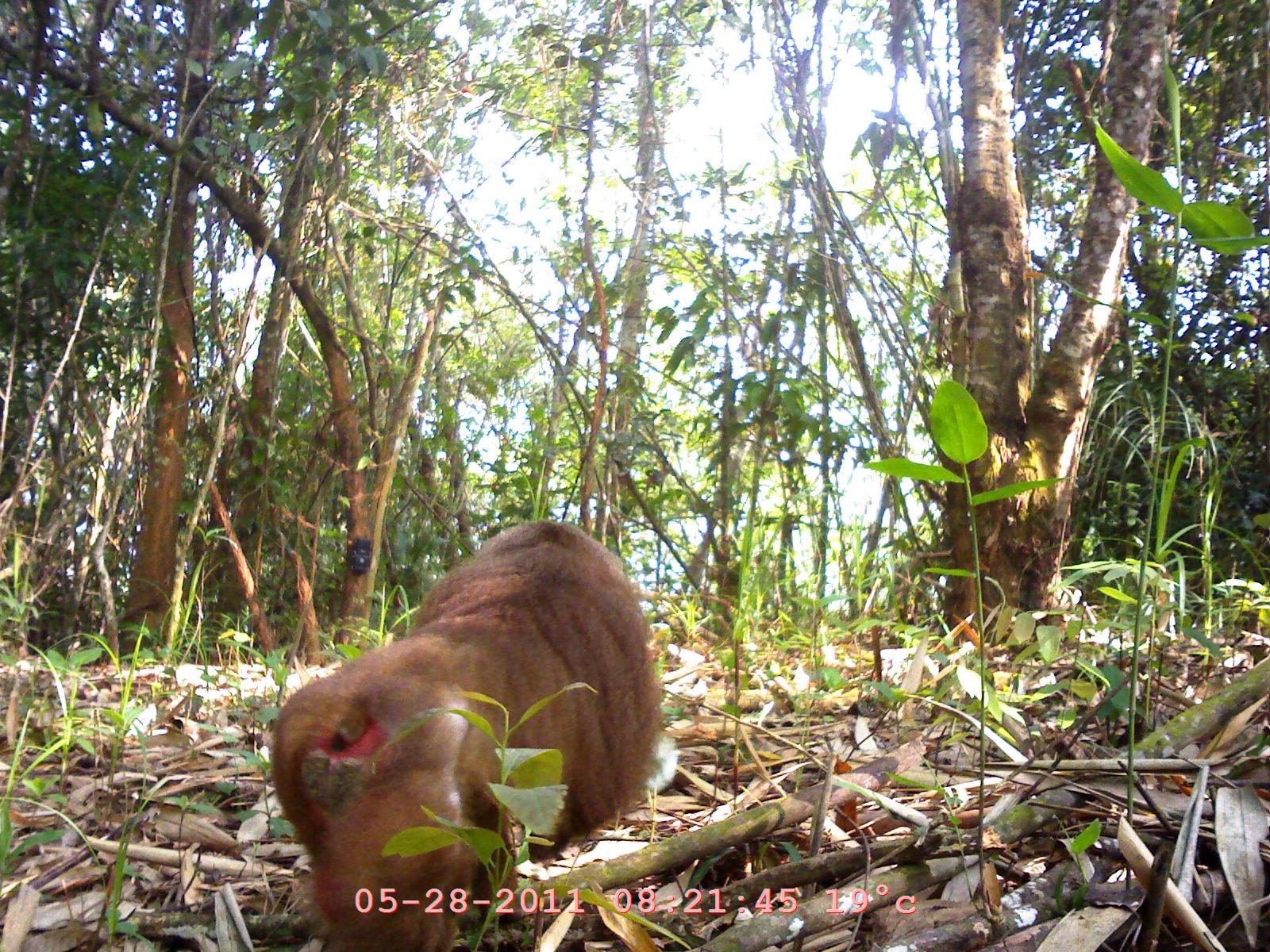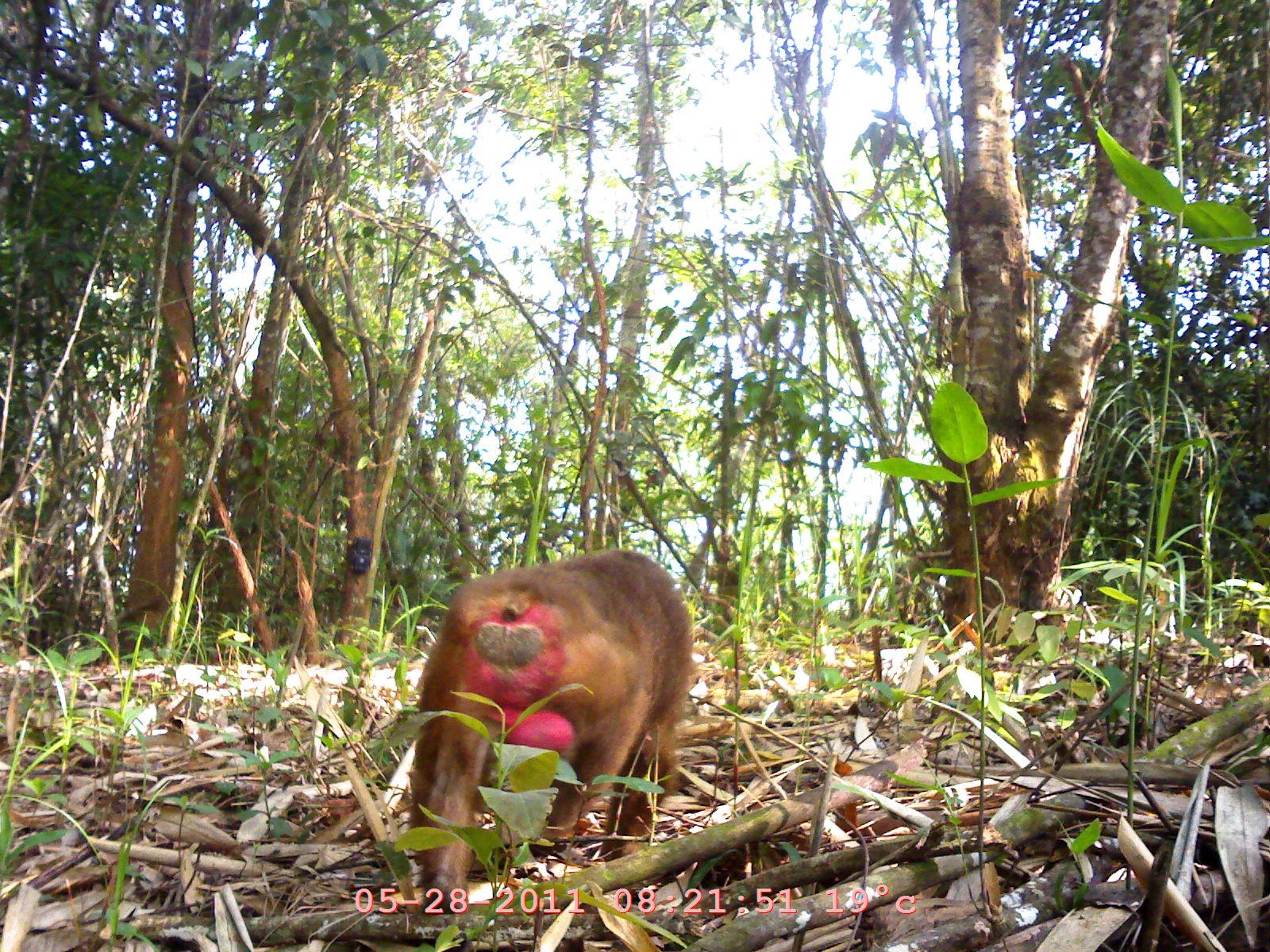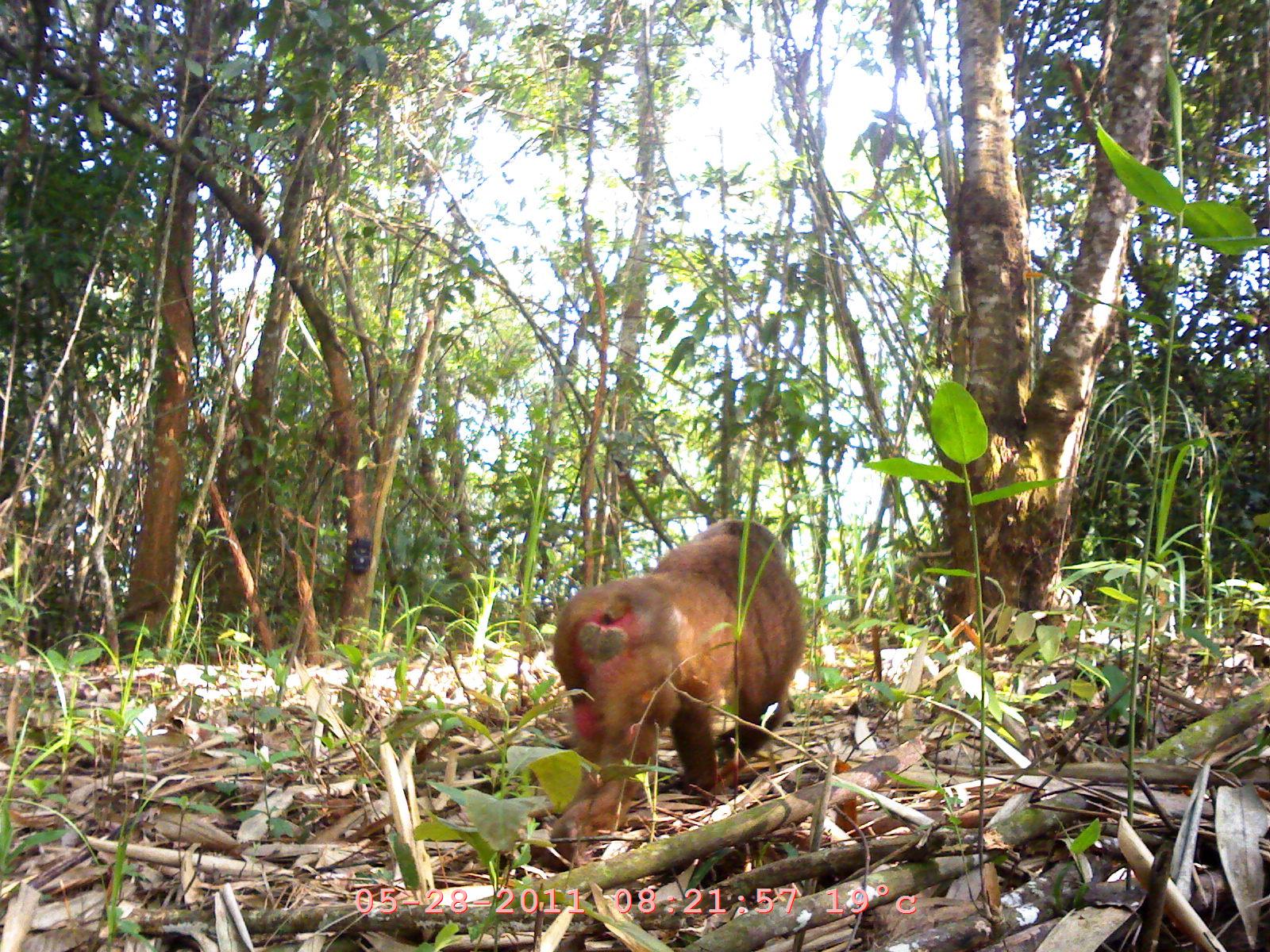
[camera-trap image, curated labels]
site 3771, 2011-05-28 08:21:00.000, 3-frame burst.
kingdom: Animalia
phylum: Chordata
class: Mammalia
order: Primates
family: Cercopithecidae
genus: Macaca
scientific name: Macaca arctoides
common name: stump-tailed macaque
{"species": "Macaca arctoides (stump-tailed macaque)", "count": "1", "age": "adult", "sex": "male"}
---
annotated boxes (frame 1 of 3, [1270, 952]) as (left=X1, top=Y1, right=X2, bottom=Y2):
macaca arctoides: (left=268, top=520, right=662, bottom=949)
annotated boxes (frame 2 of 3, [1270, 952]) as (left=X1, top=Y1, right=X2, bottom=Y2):
macaca arctoides: (left=410, top=549, right=690, bottom=911)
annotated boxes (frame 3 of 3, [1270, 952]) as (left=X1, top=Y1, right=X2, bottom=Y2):
macaca arctoides: (left=551, top=518, right=807, bottom=844)